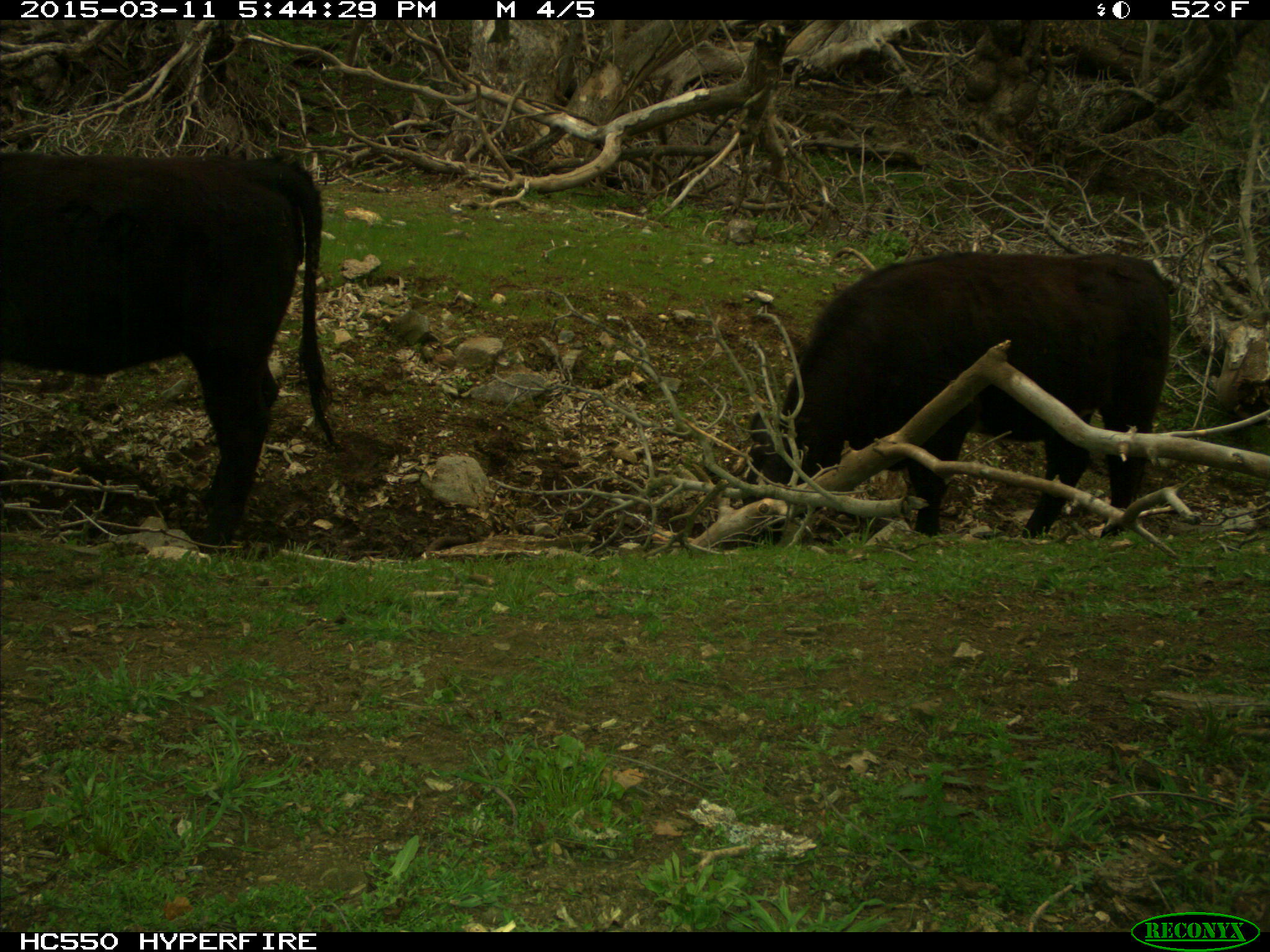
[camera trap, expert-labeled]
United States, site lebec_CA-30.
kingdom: Animalia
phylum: Chordata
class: Mammalia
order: Artiodactyla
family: Bovidae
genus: Bos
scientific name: Bos taurus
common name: domestic cow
Bos taurus (domestic cow).